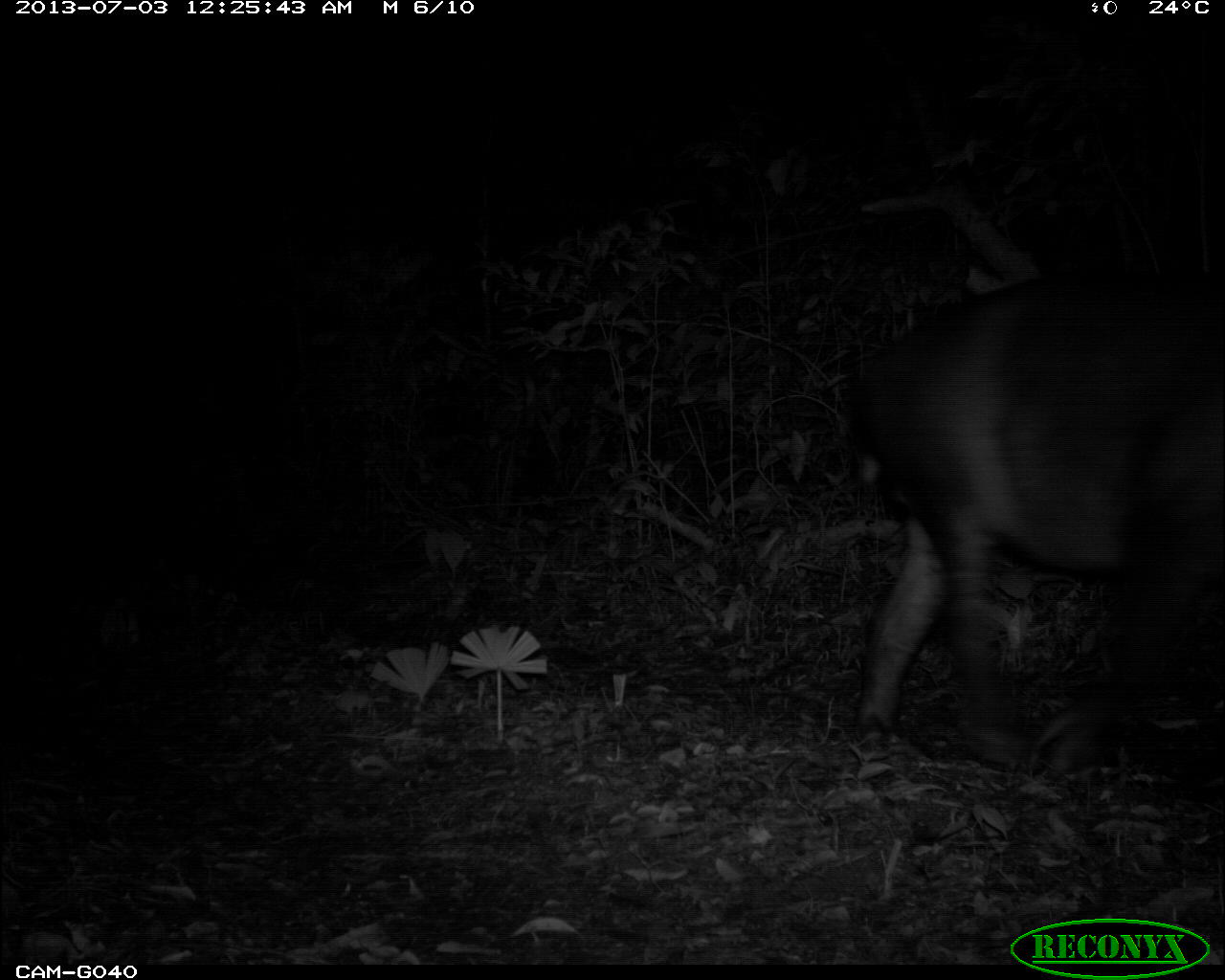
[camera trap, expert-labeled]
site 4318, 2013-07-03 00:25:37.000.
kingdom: Animalia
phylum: Chordata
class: Mammalia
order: Perissodactyla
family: Tapiridae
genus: Tapirus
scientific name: Tapirus bairdii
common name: baird's tapir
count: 1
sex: male